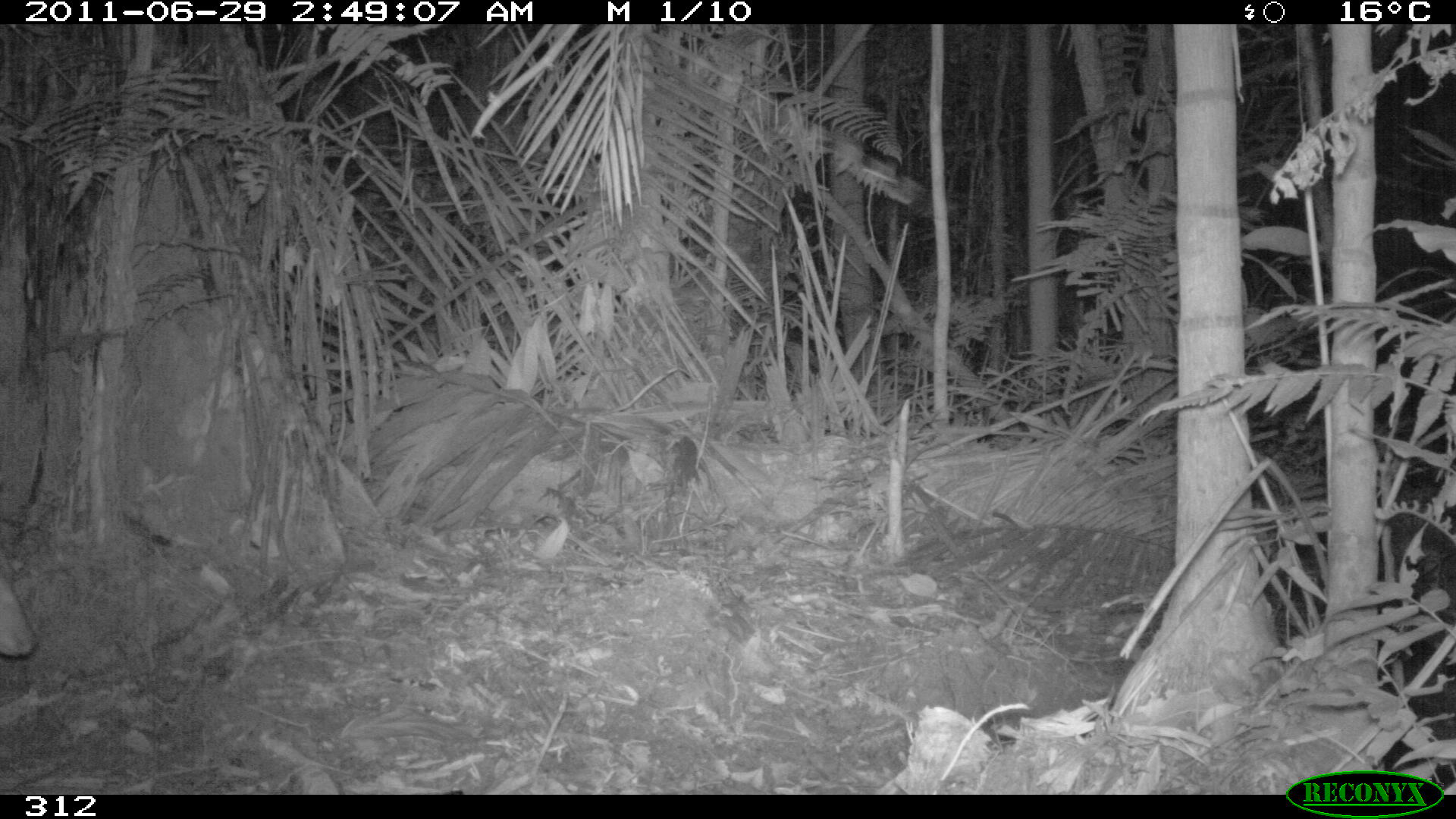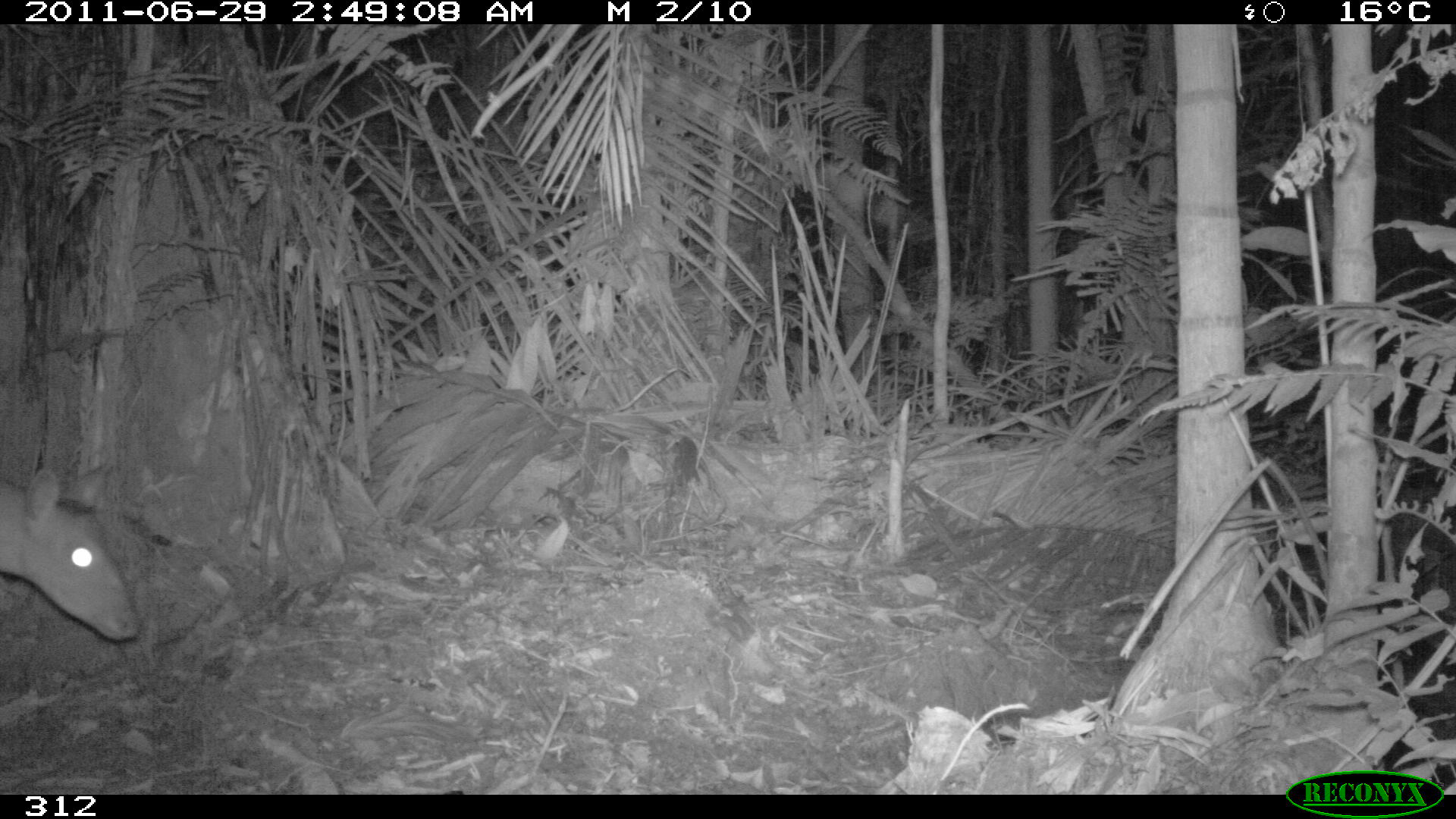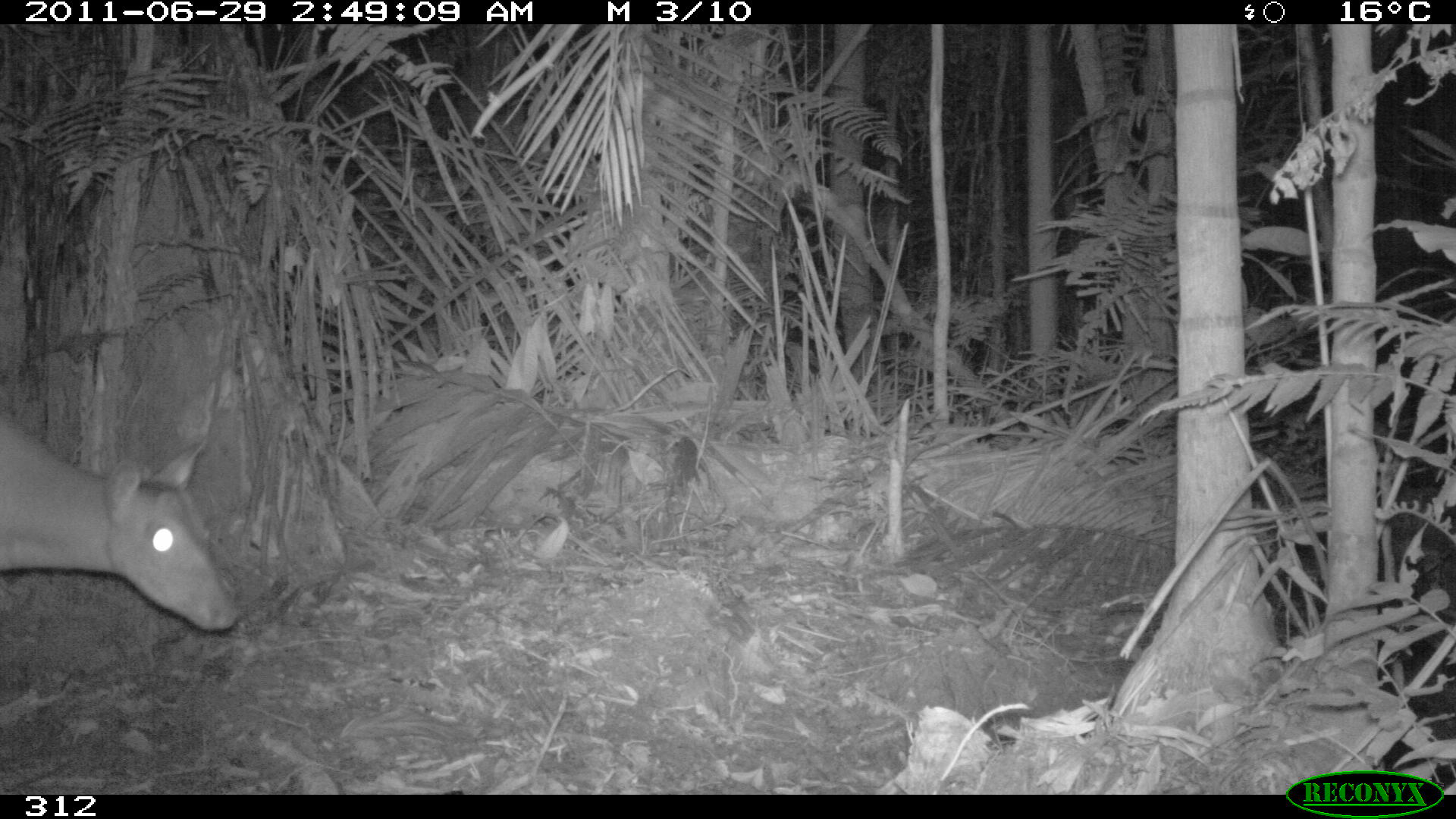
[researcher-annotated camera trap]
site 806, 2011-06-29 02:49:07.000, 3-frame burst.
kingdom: Animalia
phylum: Chordata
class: Mammalia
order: Artiodactyla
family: Cervidae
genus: Mazama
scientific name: Mazama americana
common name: red brocket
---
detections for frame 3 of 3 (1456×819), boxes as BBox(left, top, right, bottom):
mazama americana: BBox(0, 401, 237, 632)